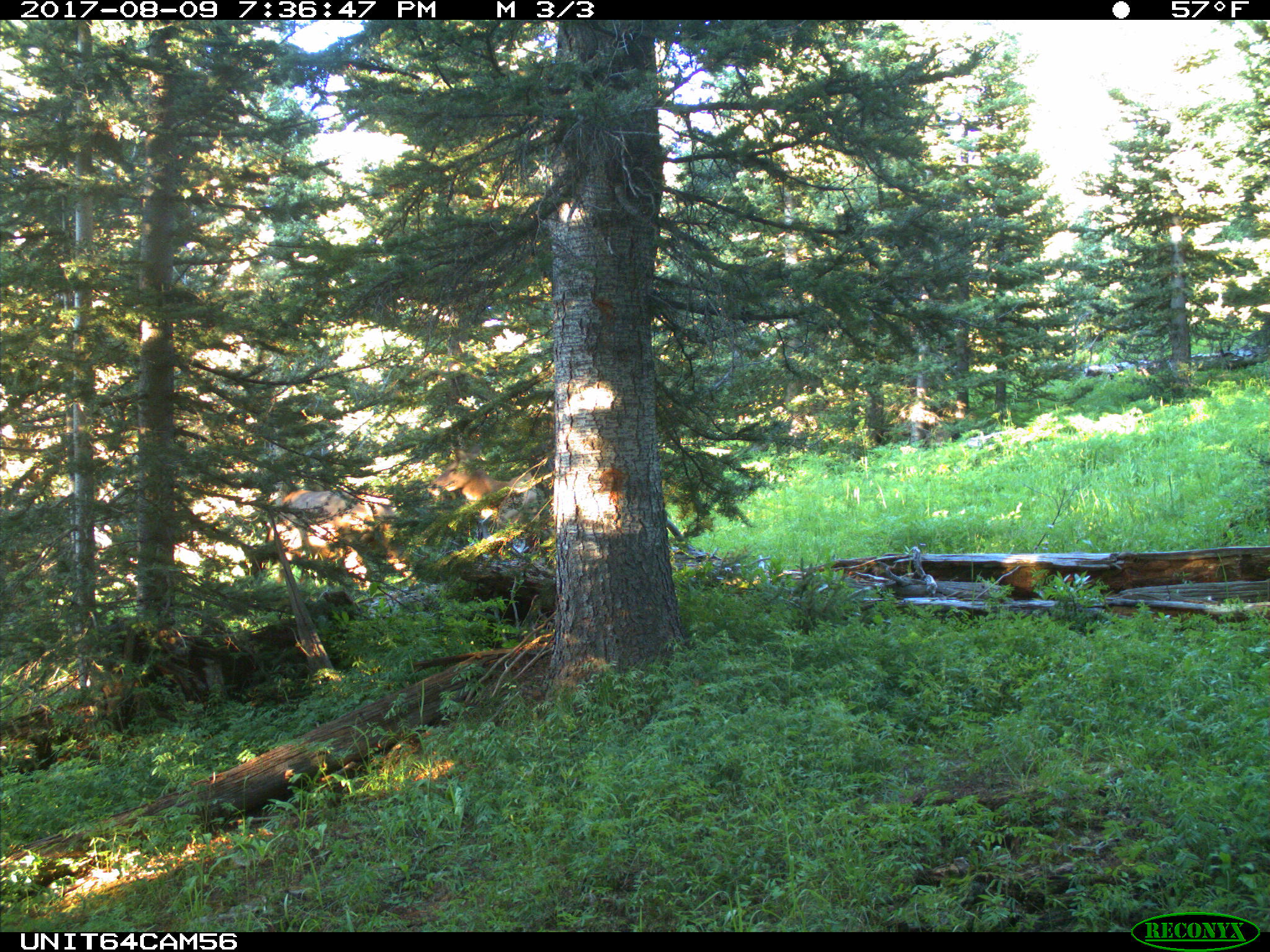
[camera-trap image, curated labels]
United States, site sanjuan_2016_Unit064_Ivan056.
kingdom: Animalia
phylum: Chordata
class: Mammalia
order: Artiodactyla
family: Cervidae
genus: Cervus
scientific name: Cervus elaphus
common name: red deer